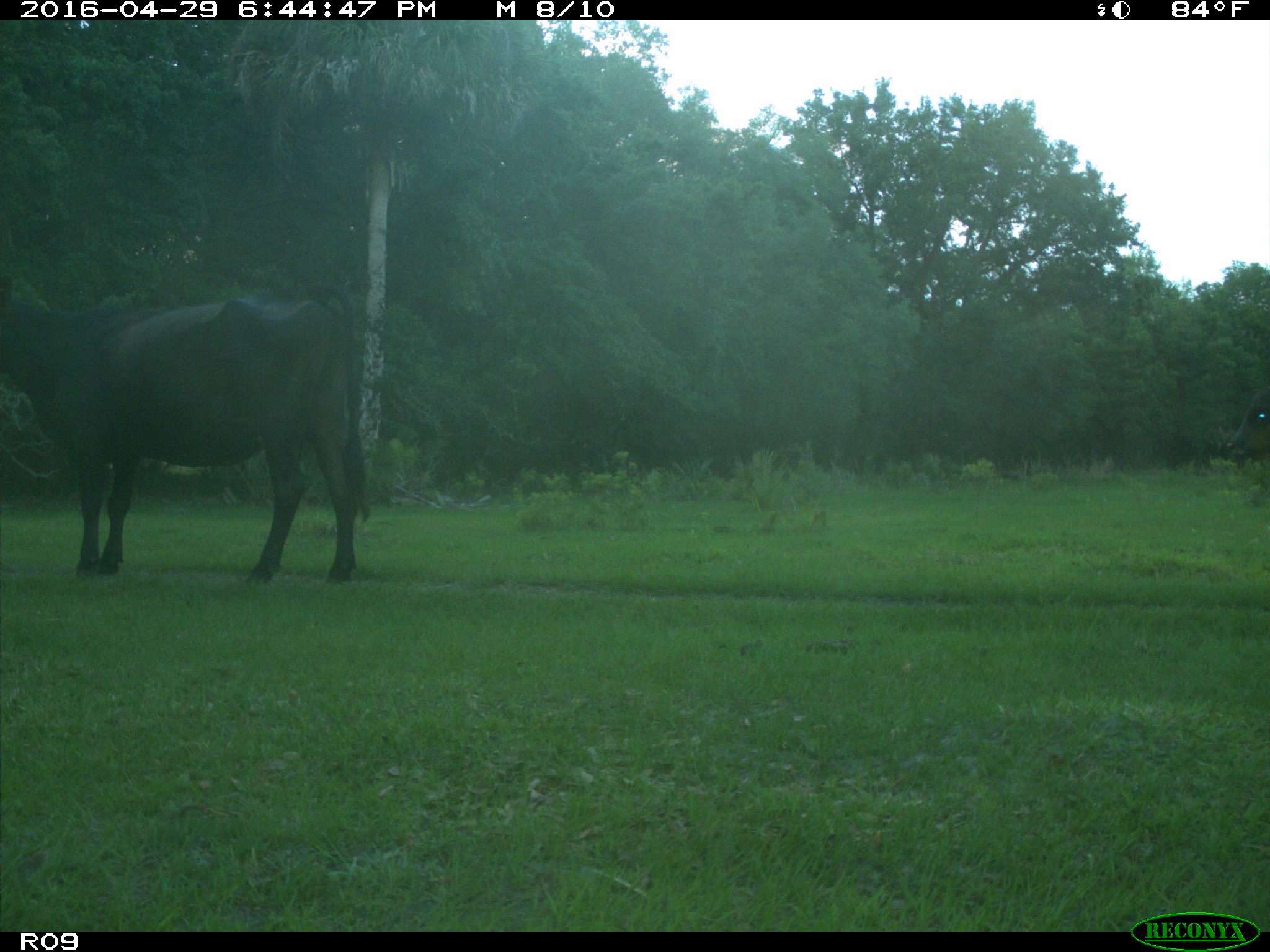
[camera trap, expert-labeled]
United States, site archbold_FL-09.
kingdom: Animalia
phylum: Chordata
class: Mammalia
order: Artiodactyla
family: Bovidae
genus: Bos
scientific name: Bos taurus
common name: domestic cow